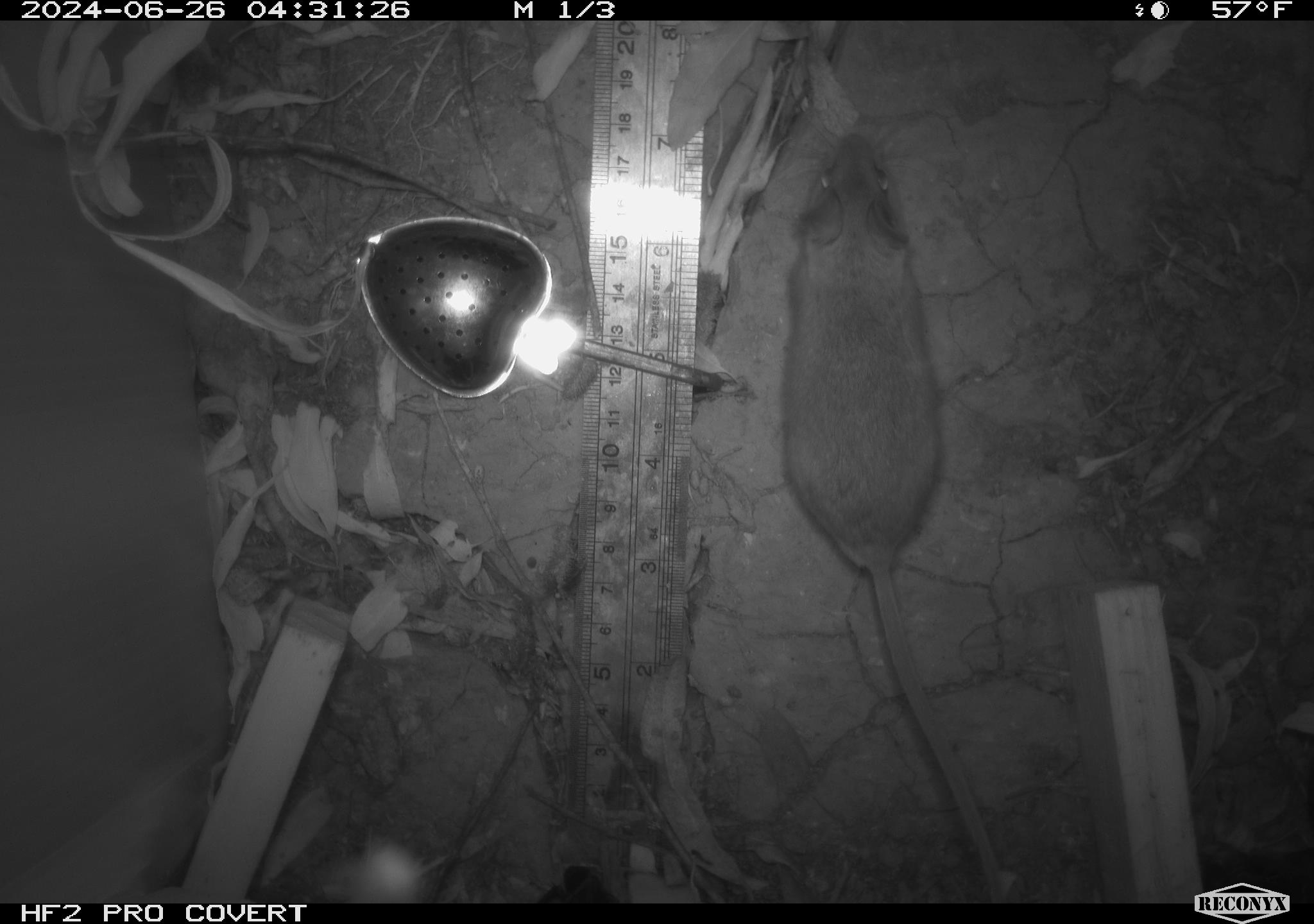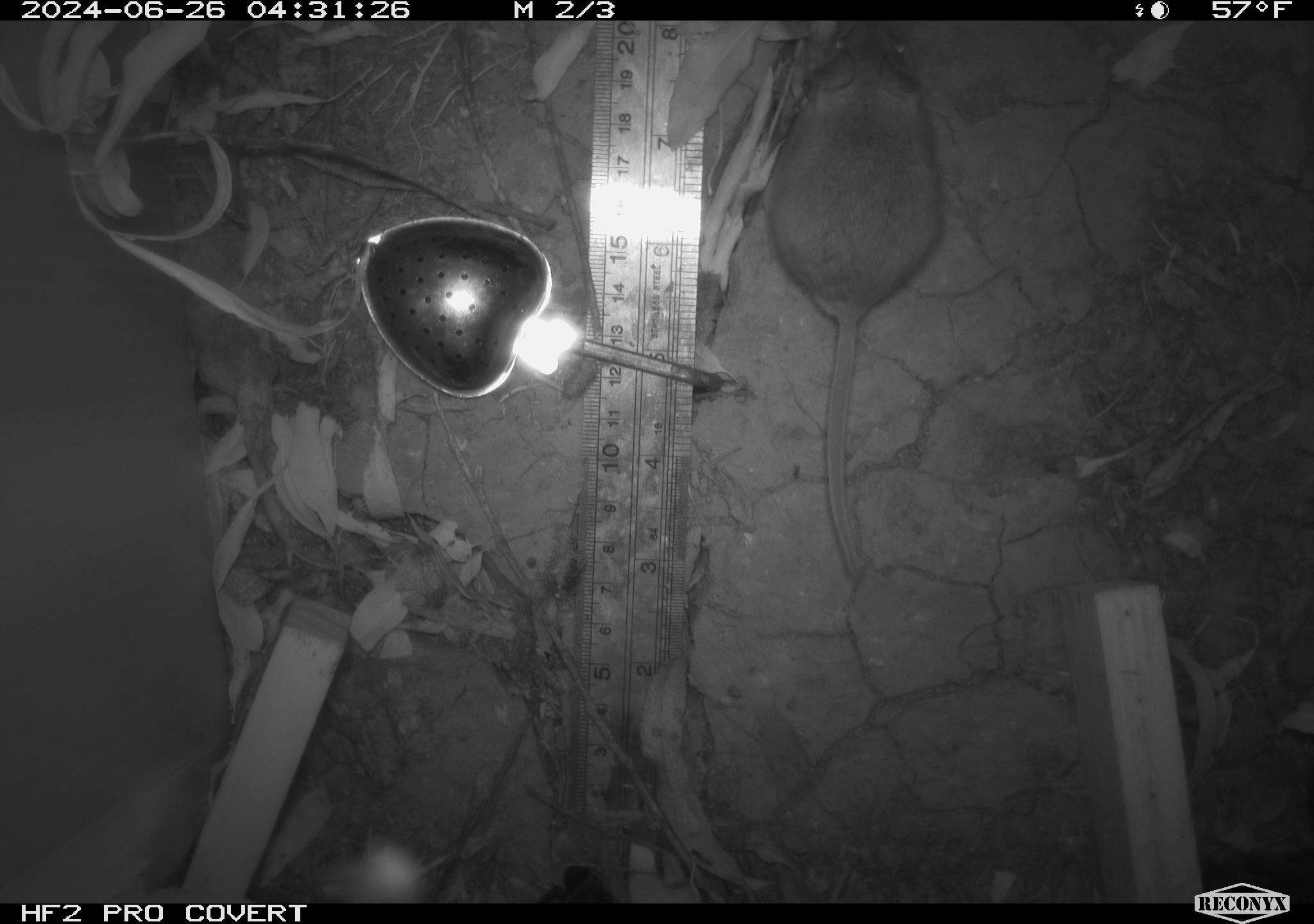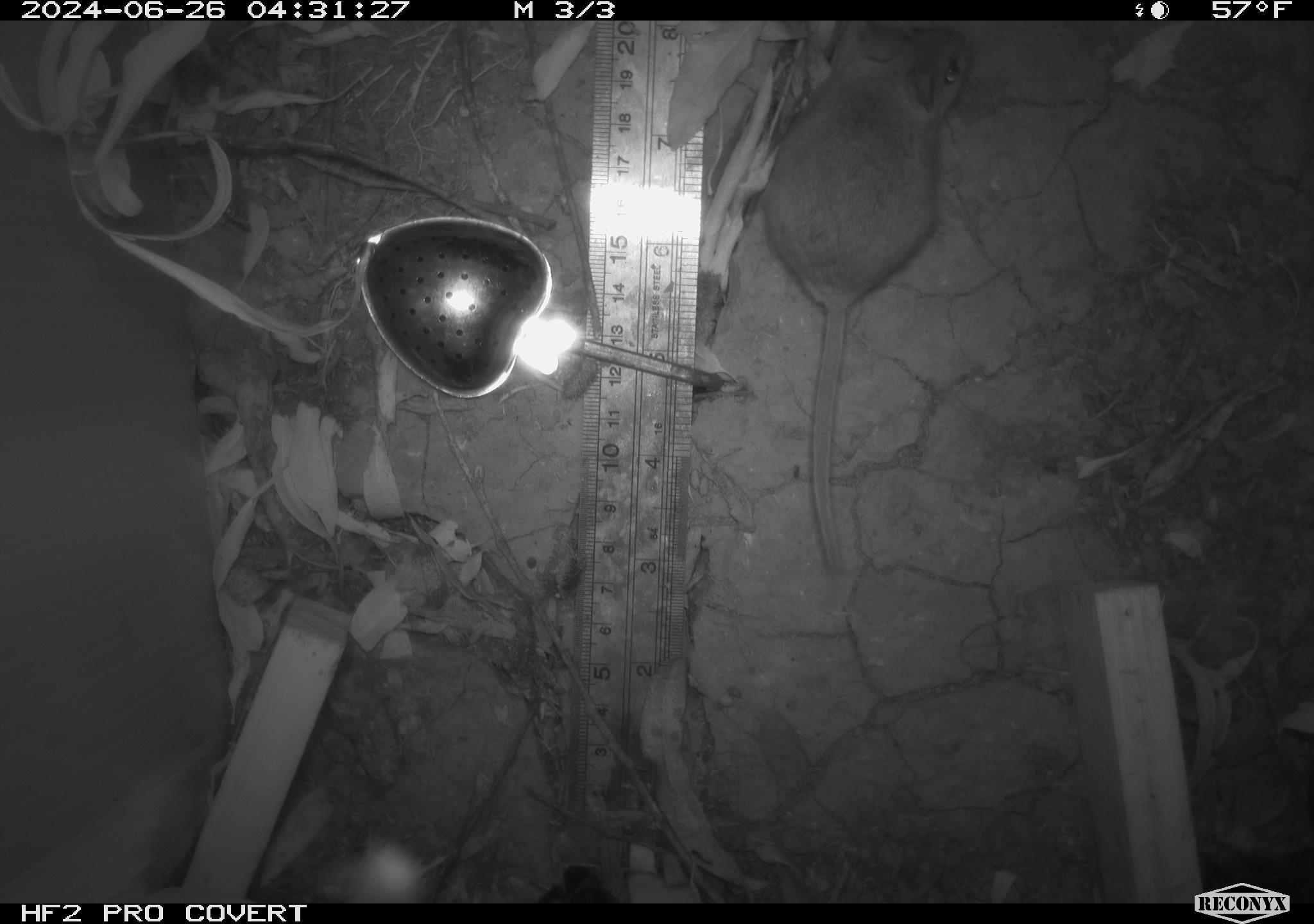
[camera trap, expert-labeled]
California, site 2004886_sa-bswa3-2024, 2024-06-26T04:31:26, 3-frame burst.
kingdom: Animalia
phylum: Chordata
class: Mammalia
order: Rodentia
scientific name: Rodentia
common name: mouse species